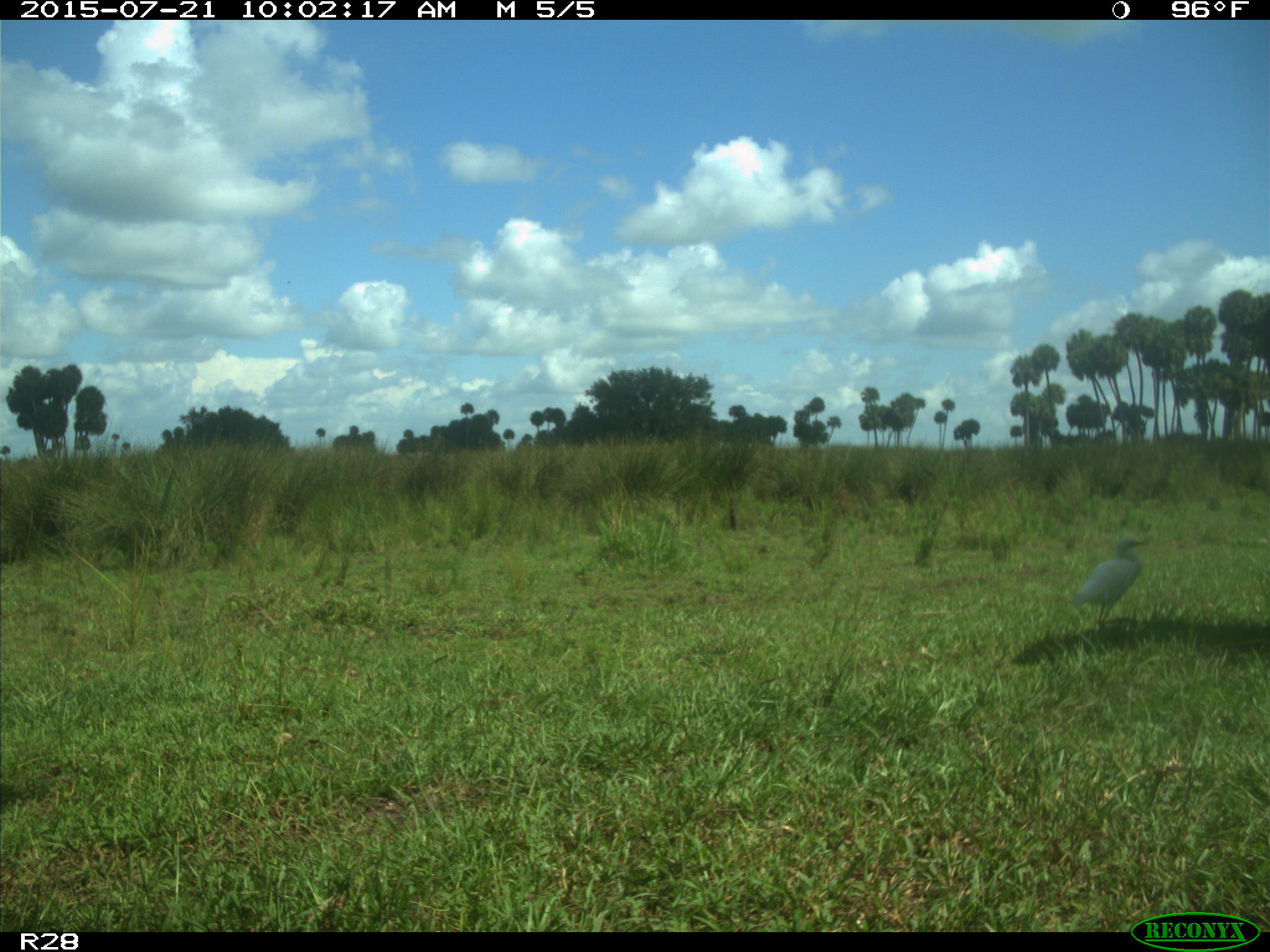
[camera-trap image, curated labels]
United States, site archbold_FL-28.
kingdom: Animalia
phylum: Chordata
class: Aves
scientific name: Aves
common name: birds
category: unidentified bird